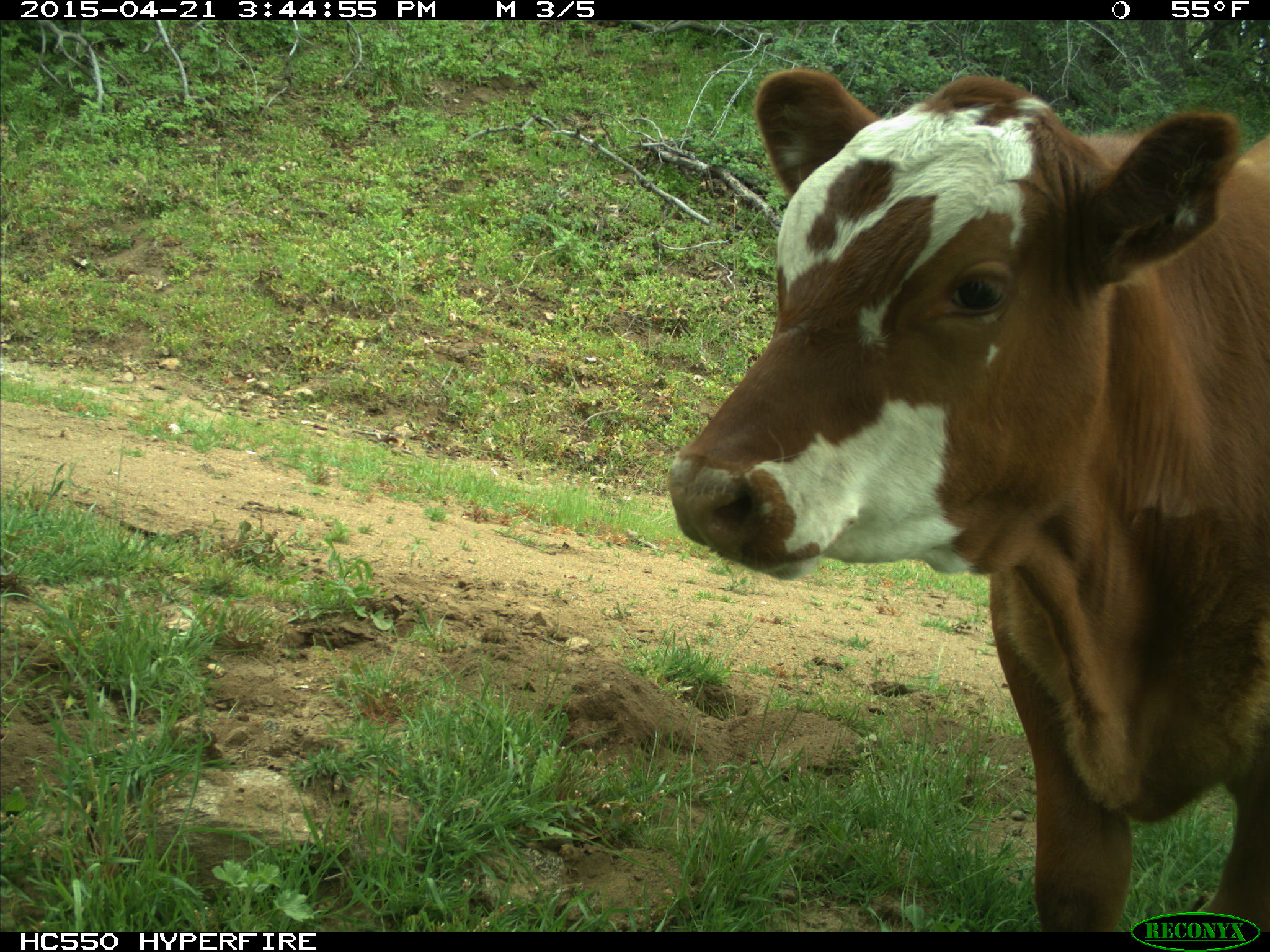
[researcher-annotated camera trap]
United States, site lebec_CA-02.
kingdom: Animalia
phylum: Chordata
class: Mammalia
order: Artiodactyla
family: Bovidae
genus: Bos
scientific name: Bos taurus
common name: domestic cow